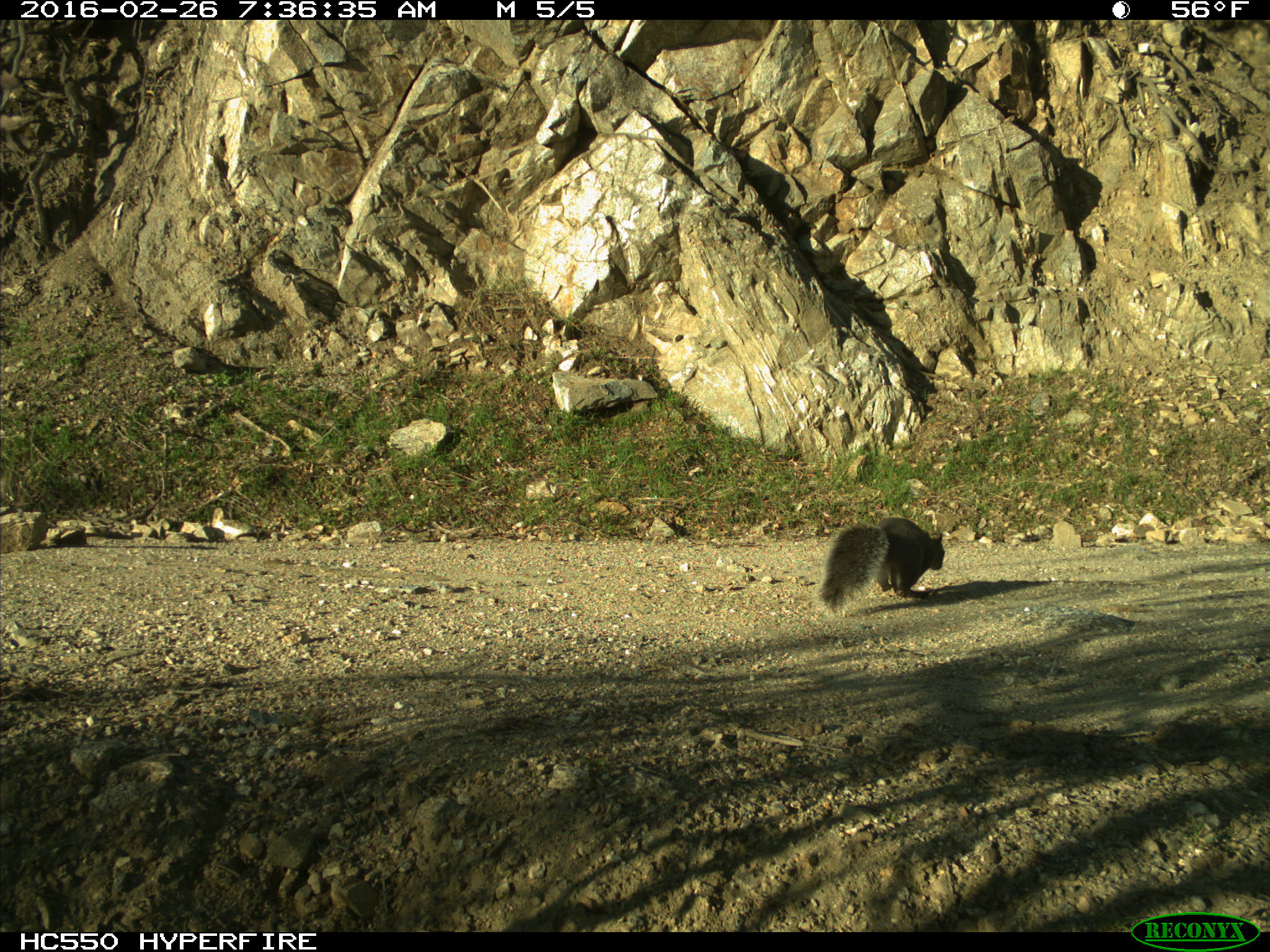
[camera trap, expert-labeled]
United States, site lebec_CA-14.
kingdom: Animalia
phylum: Chordata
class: Mammalia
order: Rodentia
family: Sciuridae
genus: Sciurus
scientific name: Sciurus carolinensis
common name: eastern gray squirrel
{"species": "Sciurus carolinensis (eastern gray squirrel)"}